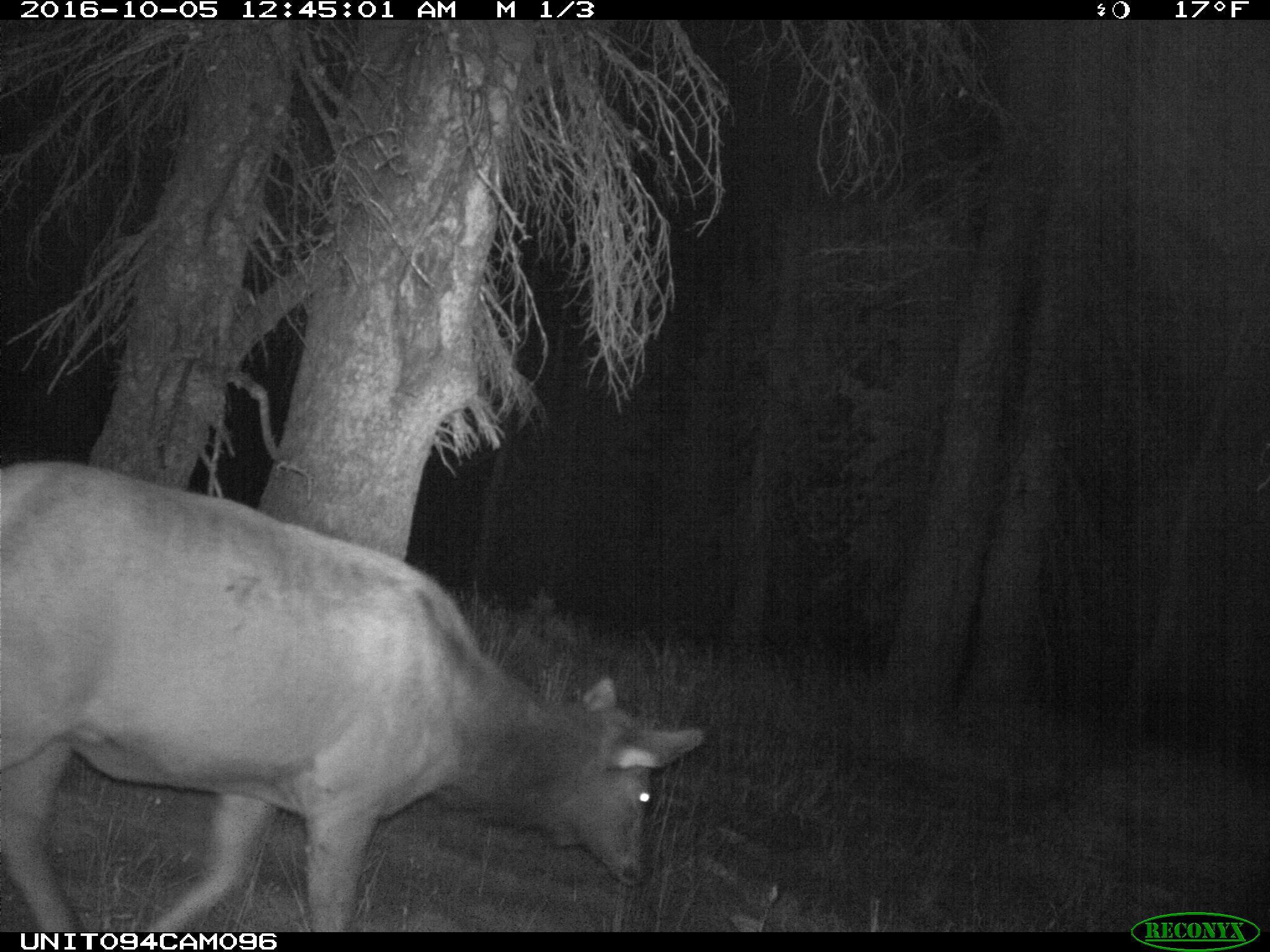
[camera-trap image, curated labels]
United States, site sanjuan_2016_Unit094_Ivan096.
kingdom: Animalia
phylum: Chordata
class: Mammalia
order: Artiodactyla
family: Cervidae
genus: Cervus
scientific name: Cervus elaphus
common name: red deer